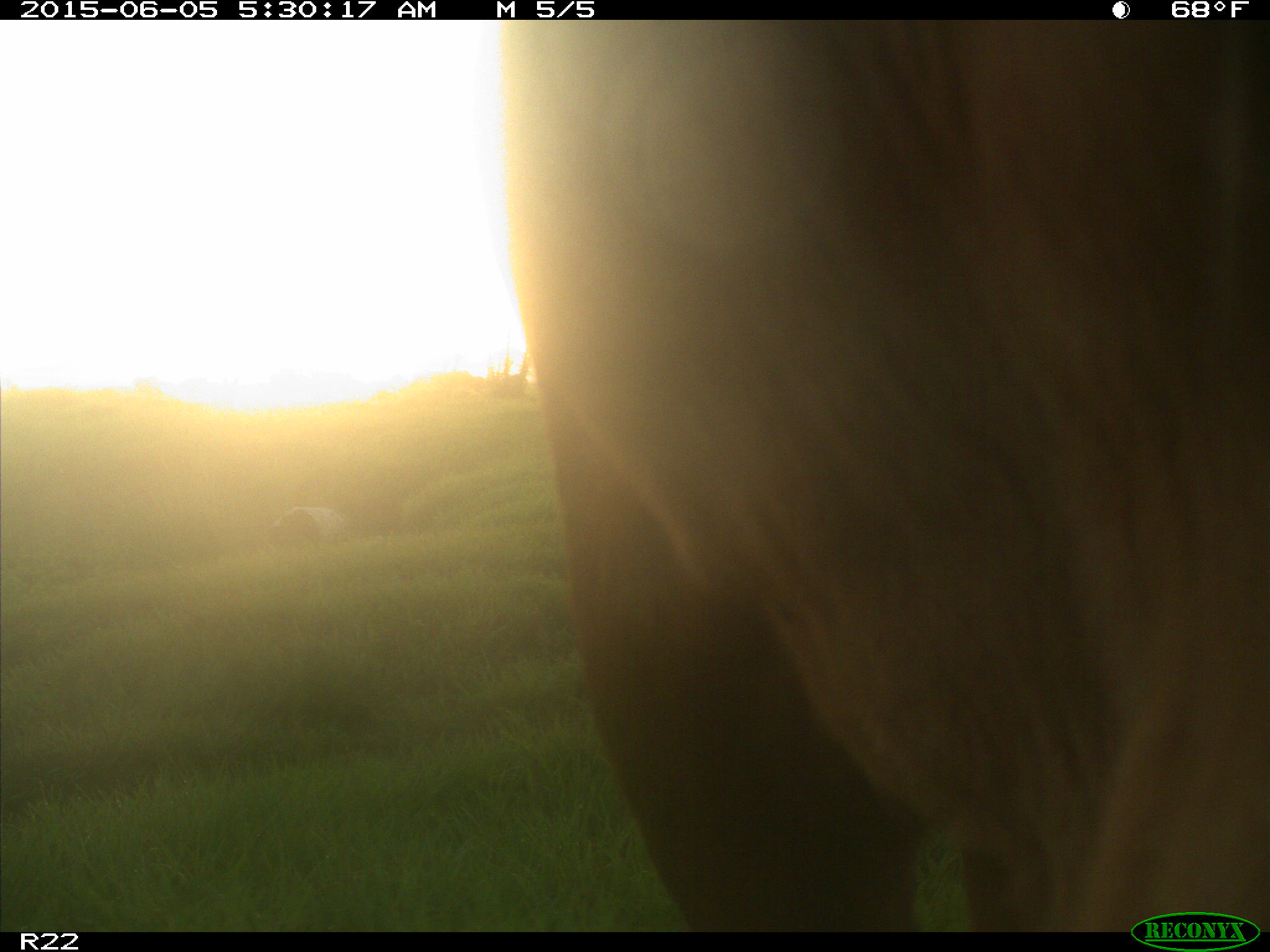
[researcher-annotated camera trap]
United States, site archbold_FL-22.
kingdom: Animalia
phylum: Chordata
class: Mammalia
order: Artiodactyla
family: Bovidae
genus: Bos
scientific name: Bos taurus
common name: domestic cow